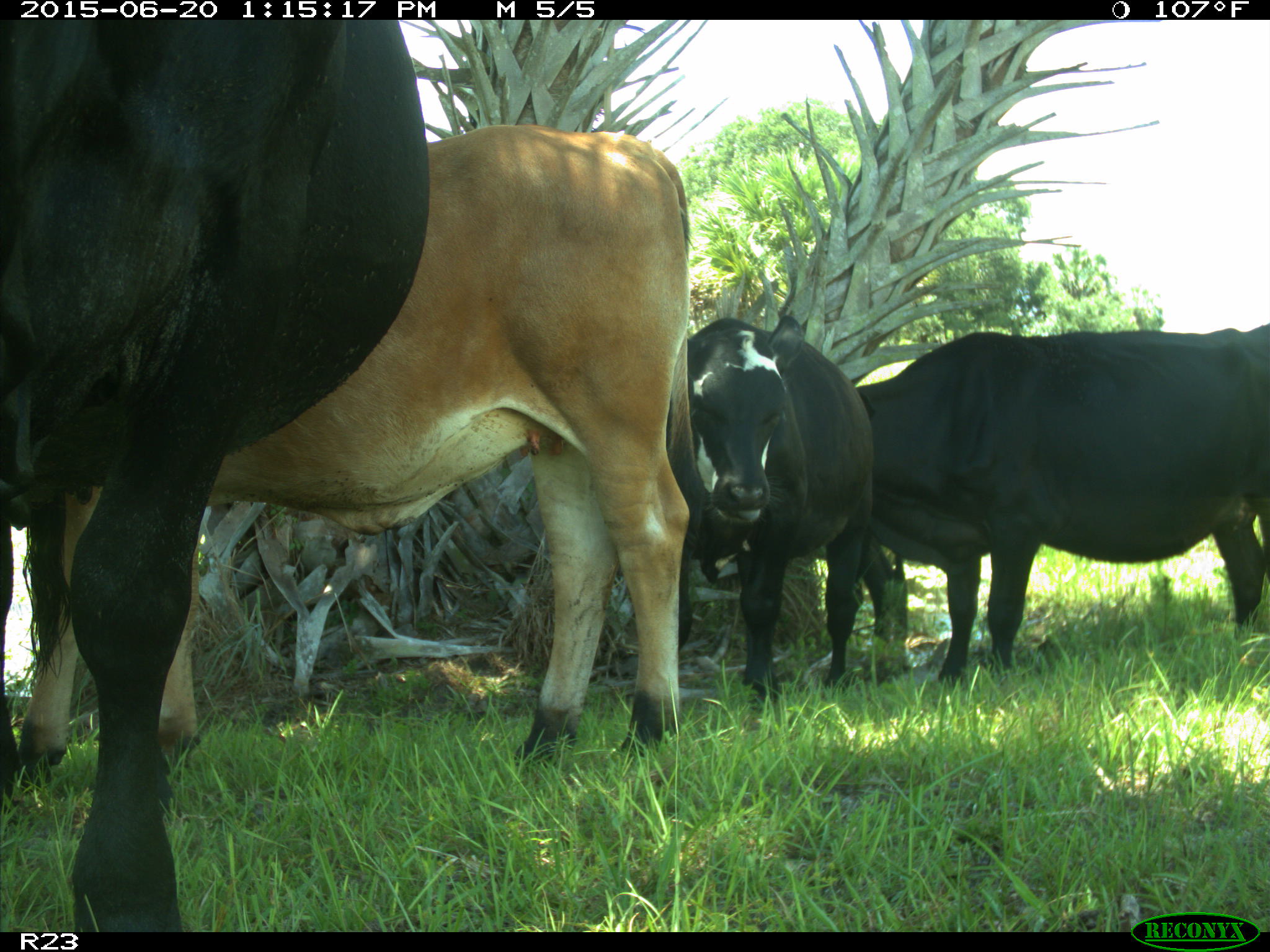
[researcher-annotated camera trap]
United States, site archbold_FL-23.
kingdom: Animalia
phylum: Chordata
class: Mammalia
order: Artiodactyla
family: Bovidae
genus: Bos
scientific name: Bos taurus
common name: domestic cow